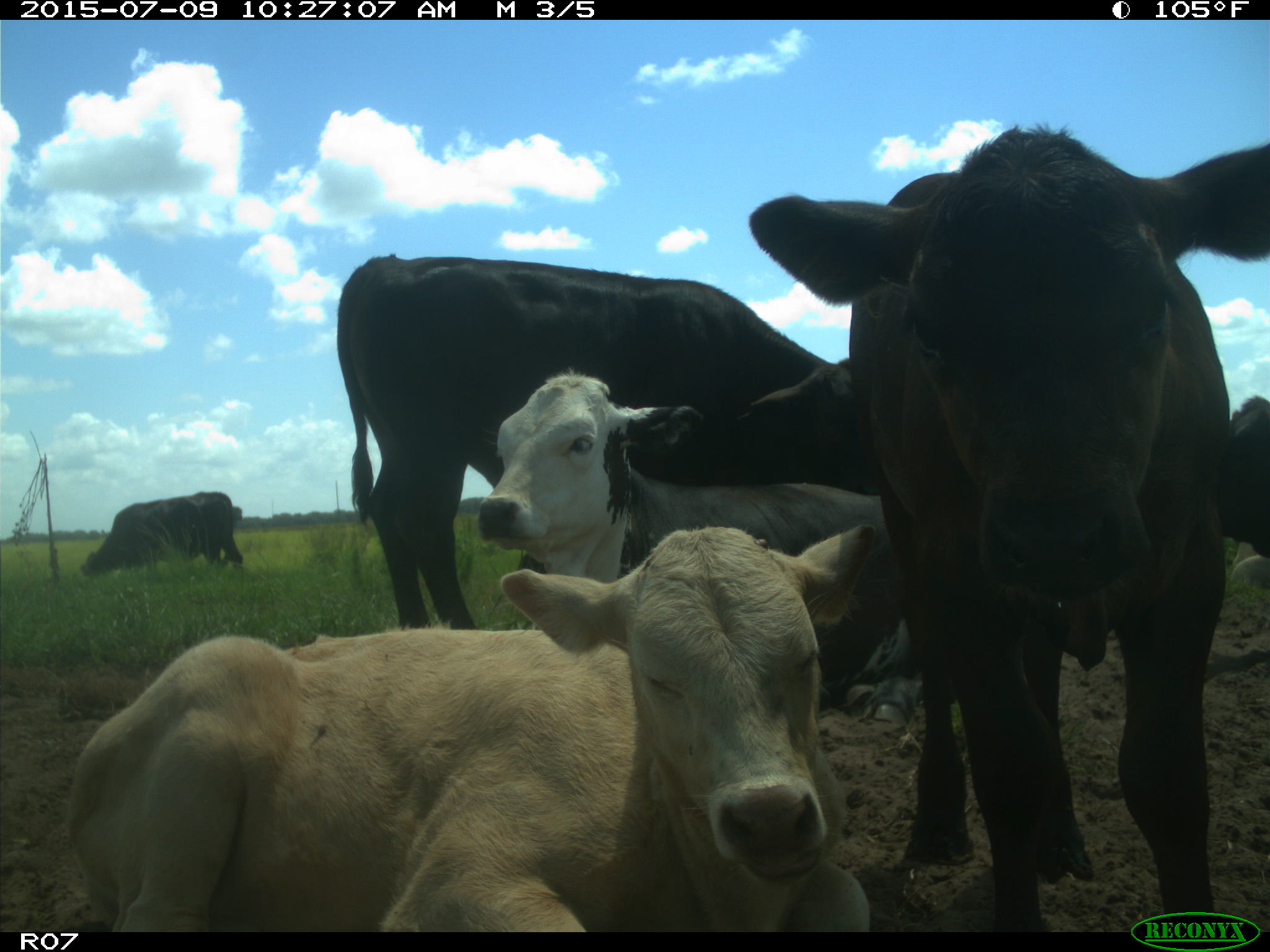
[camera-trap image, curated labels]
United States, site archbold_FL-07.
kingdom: Animalia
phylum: Chordata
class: Mammalia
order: Artiodactyla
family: Bovidae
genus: Bos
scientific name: Bos taurus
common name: domestic cow